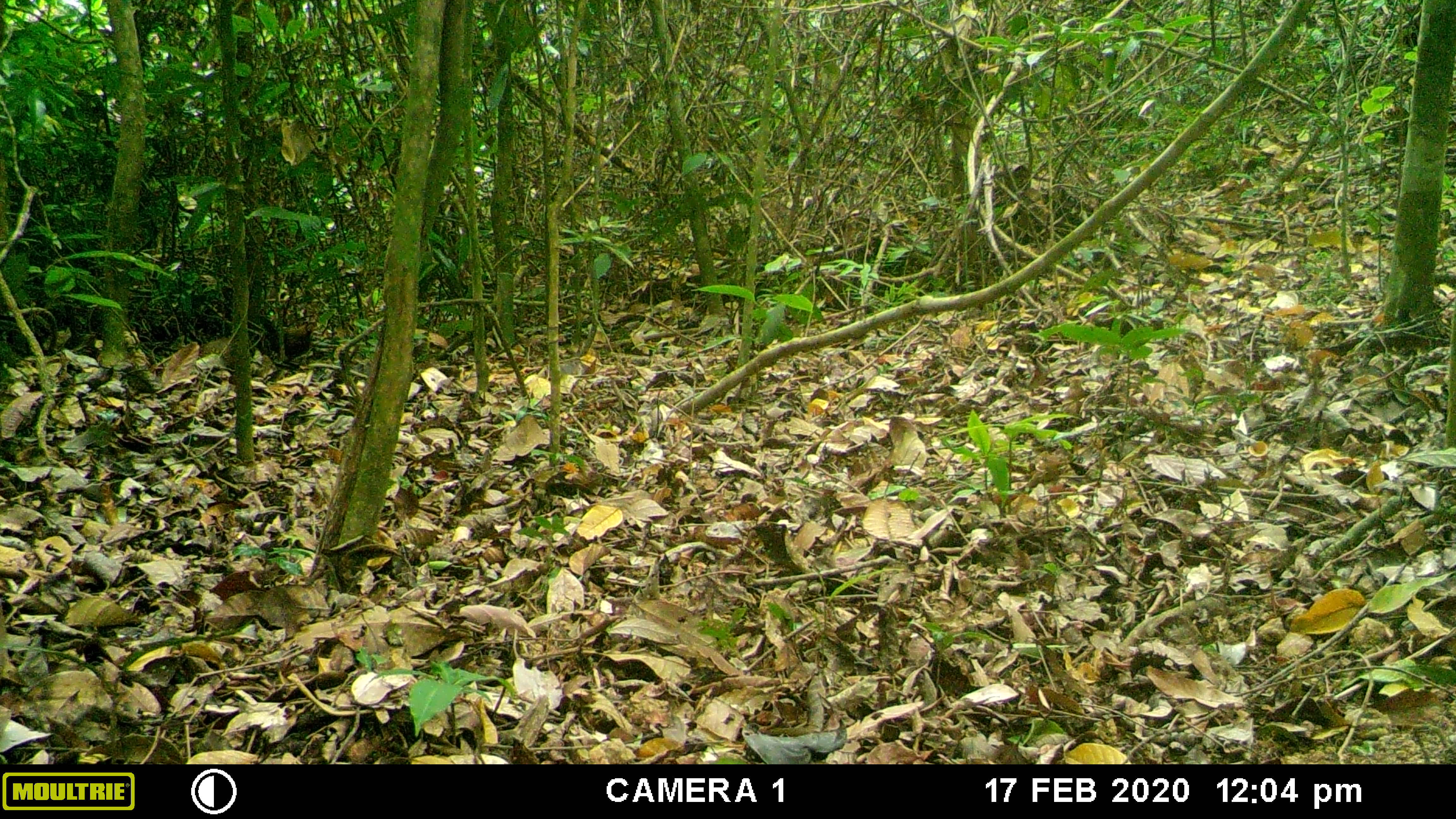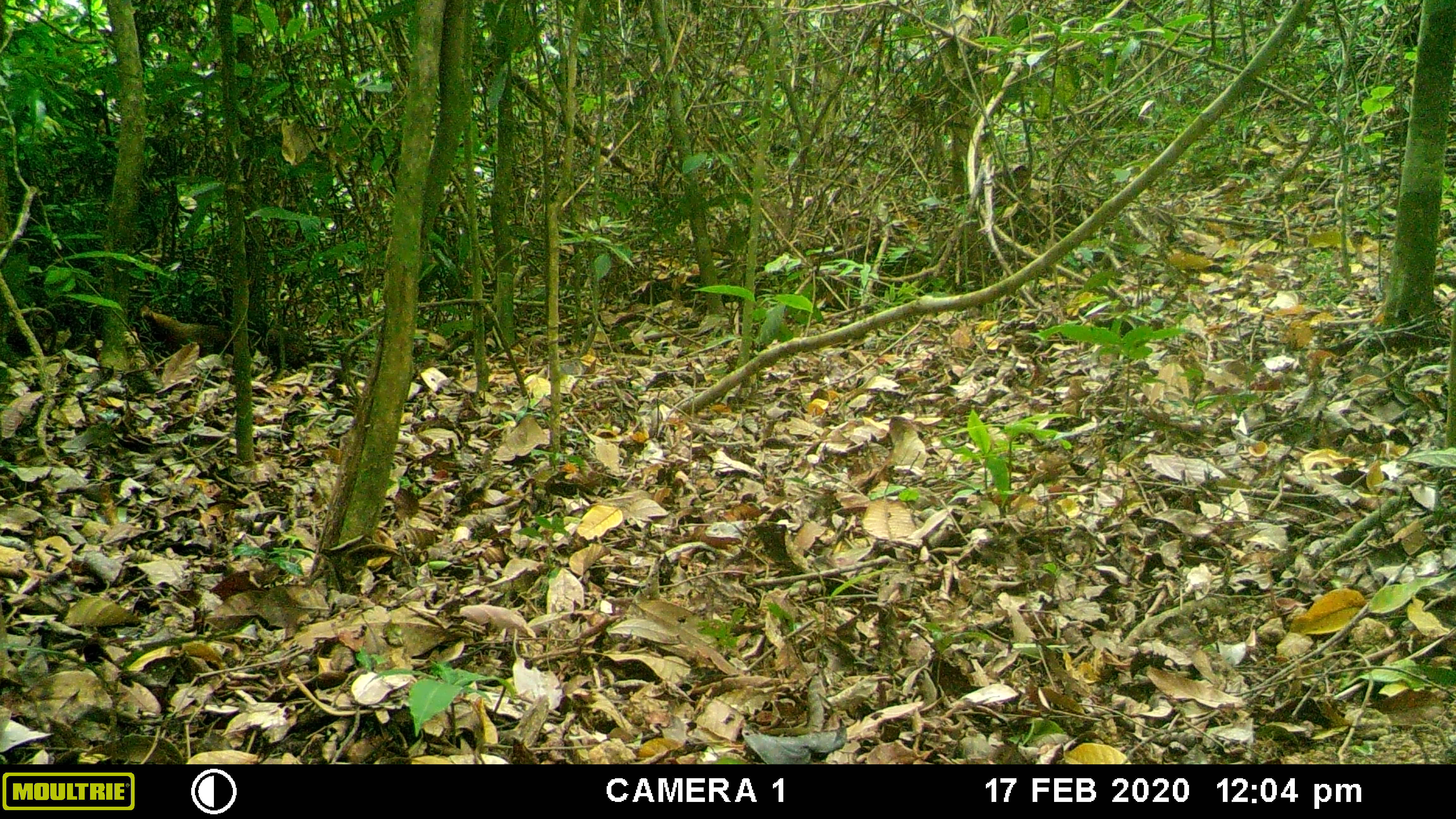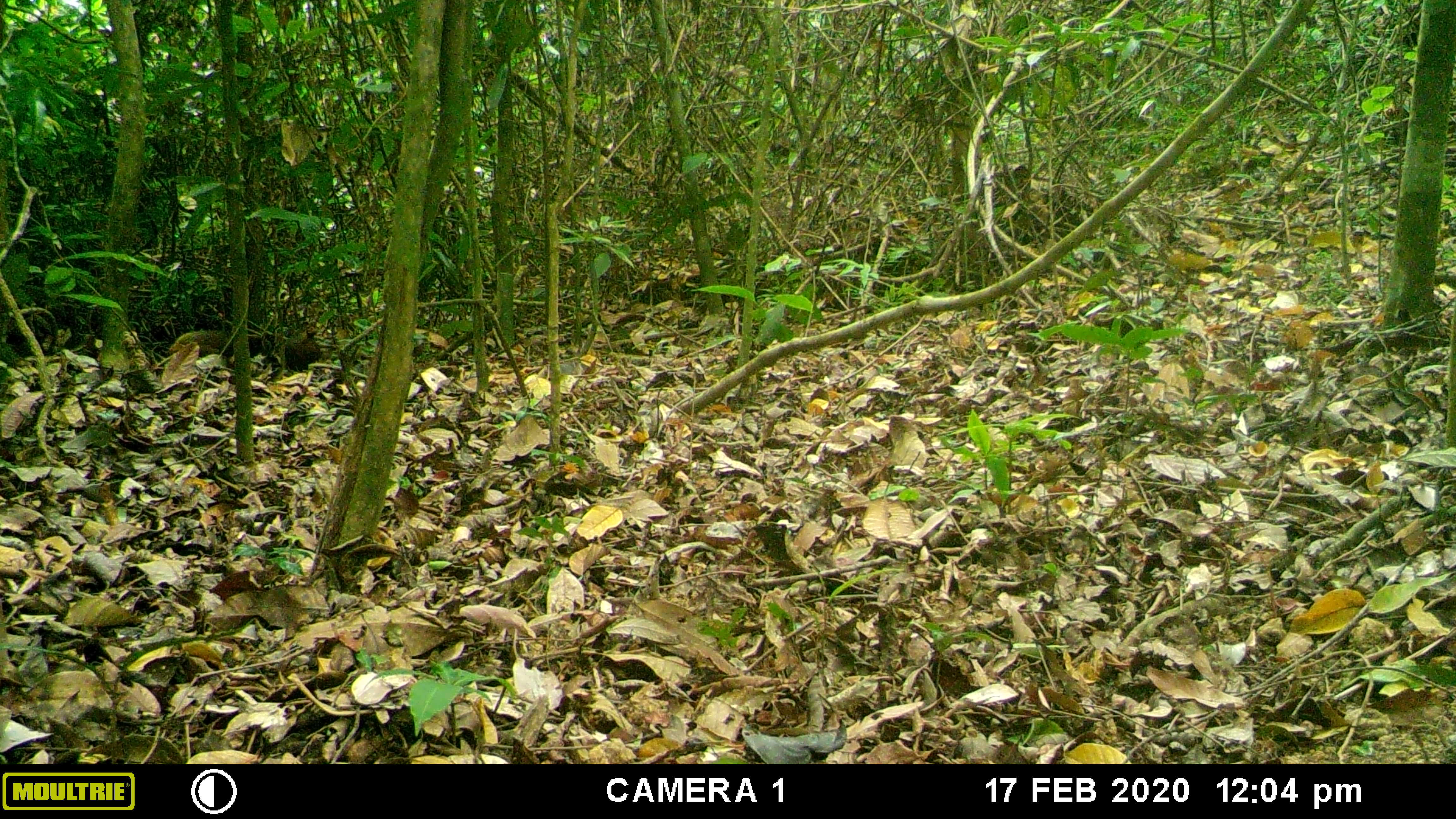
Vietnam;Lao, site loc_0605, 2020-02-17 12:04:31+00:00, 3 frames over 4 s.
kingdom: Animalia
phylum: Chordata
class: Aves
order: Galliformes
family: Phasianidae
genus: Gallus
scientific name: Gallus gallus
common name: red junglefowl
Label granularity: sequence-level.